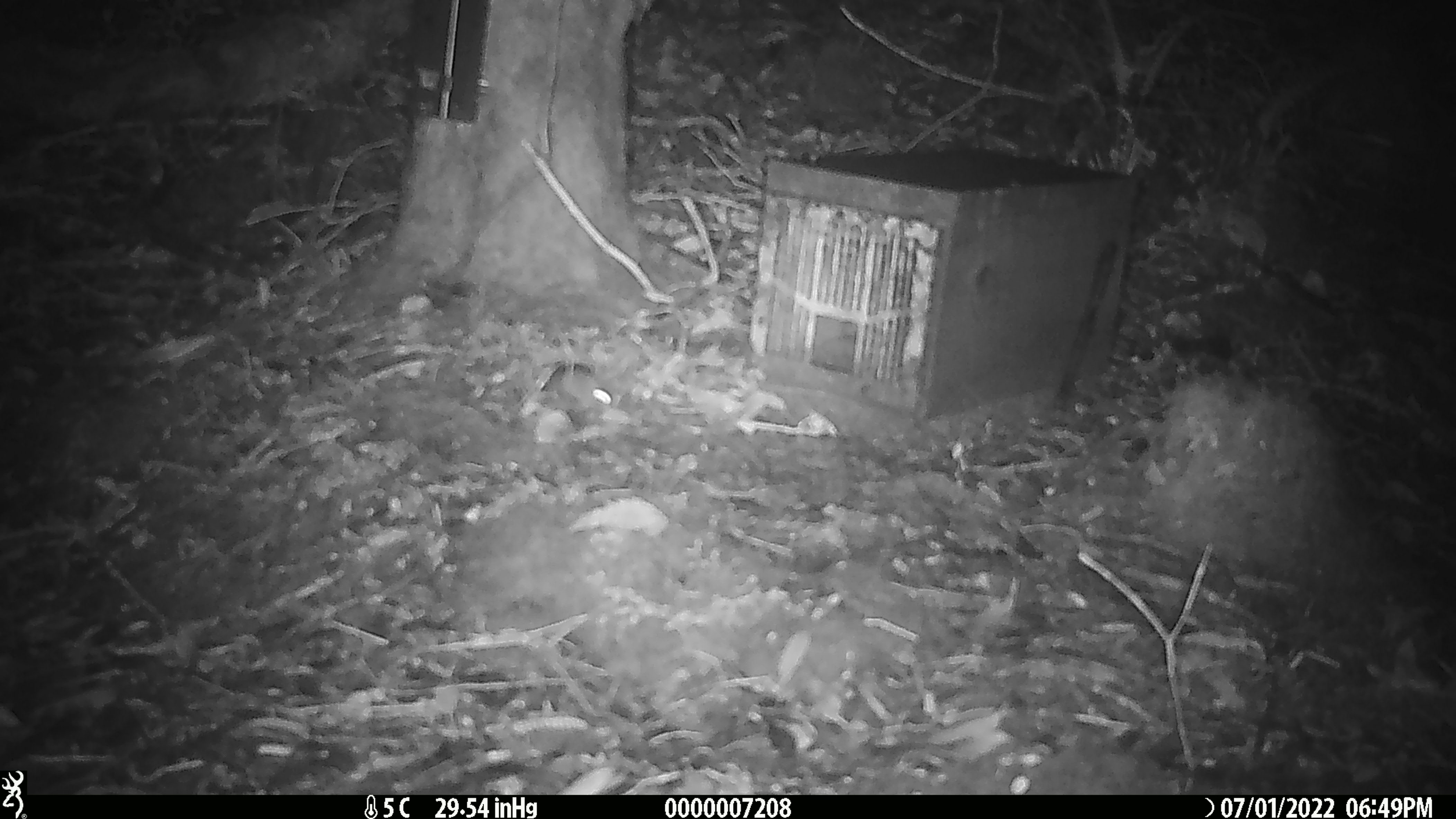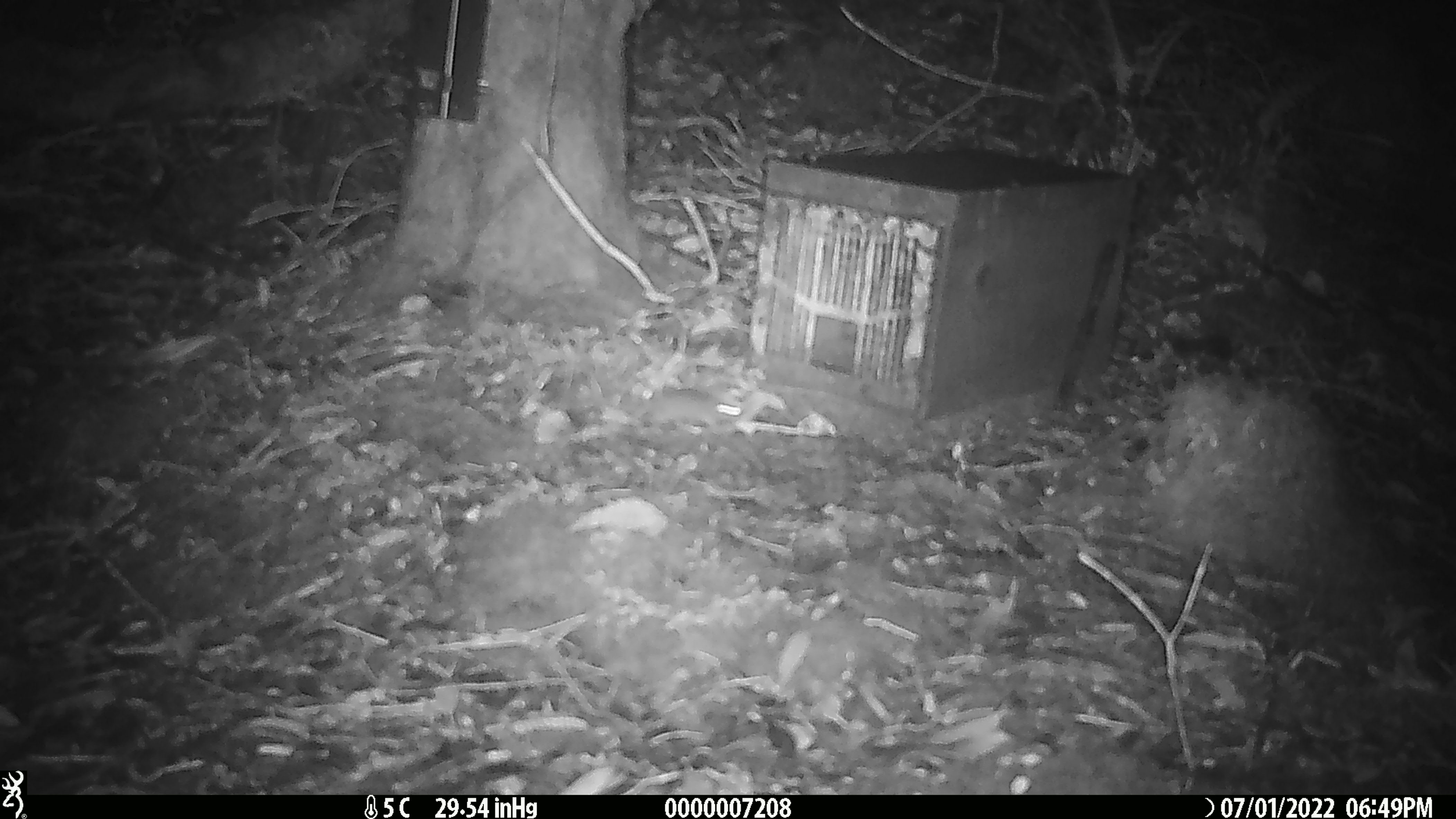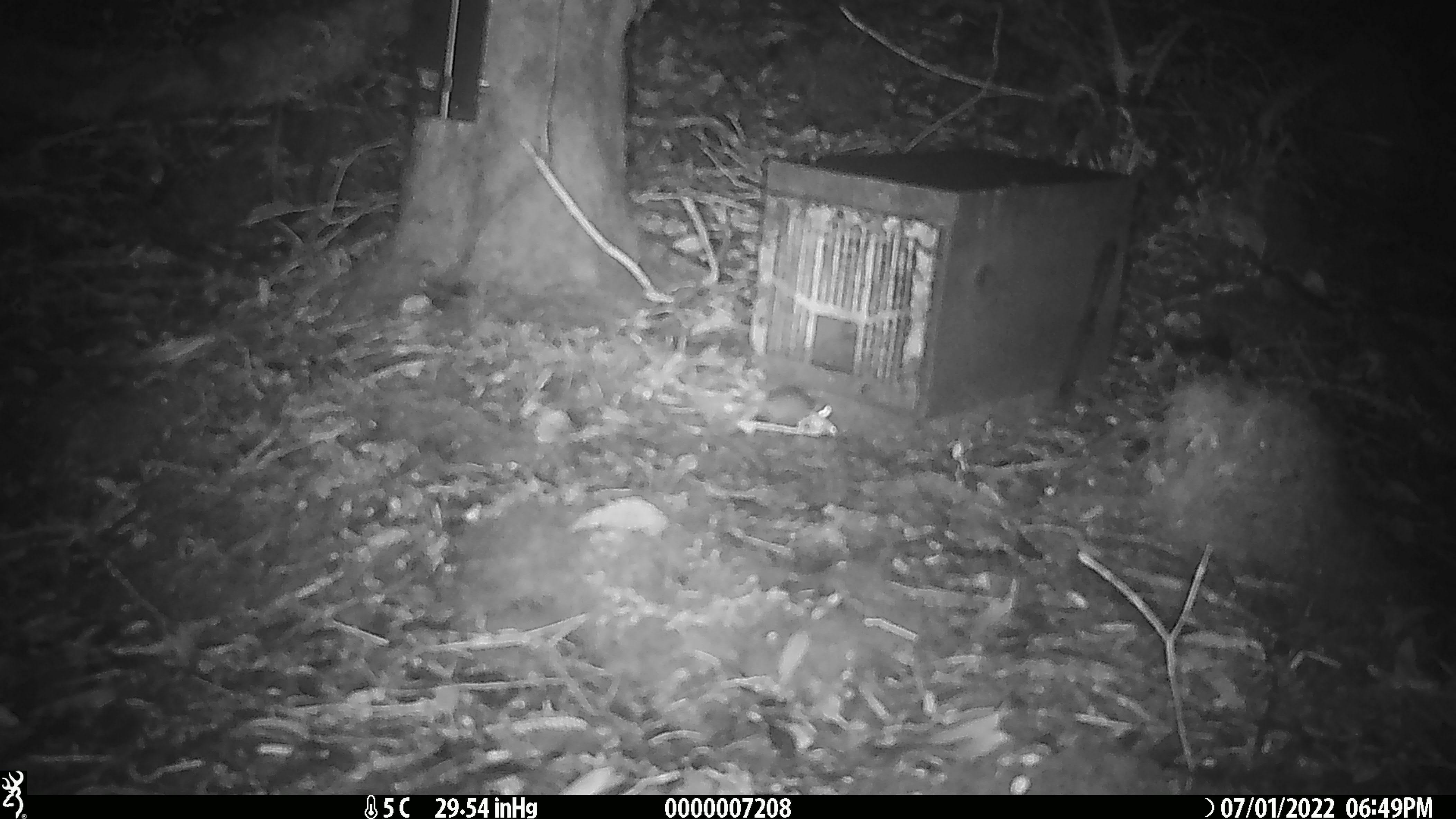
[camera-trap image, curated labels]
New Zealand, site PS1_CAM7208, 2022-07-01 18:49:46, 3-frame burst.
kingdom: Animalia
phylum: Chordata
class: Mammalia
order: Rodentia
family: Muridae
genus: Mus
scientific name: Mus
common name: mouse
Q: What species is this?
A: Mouse (Mus).